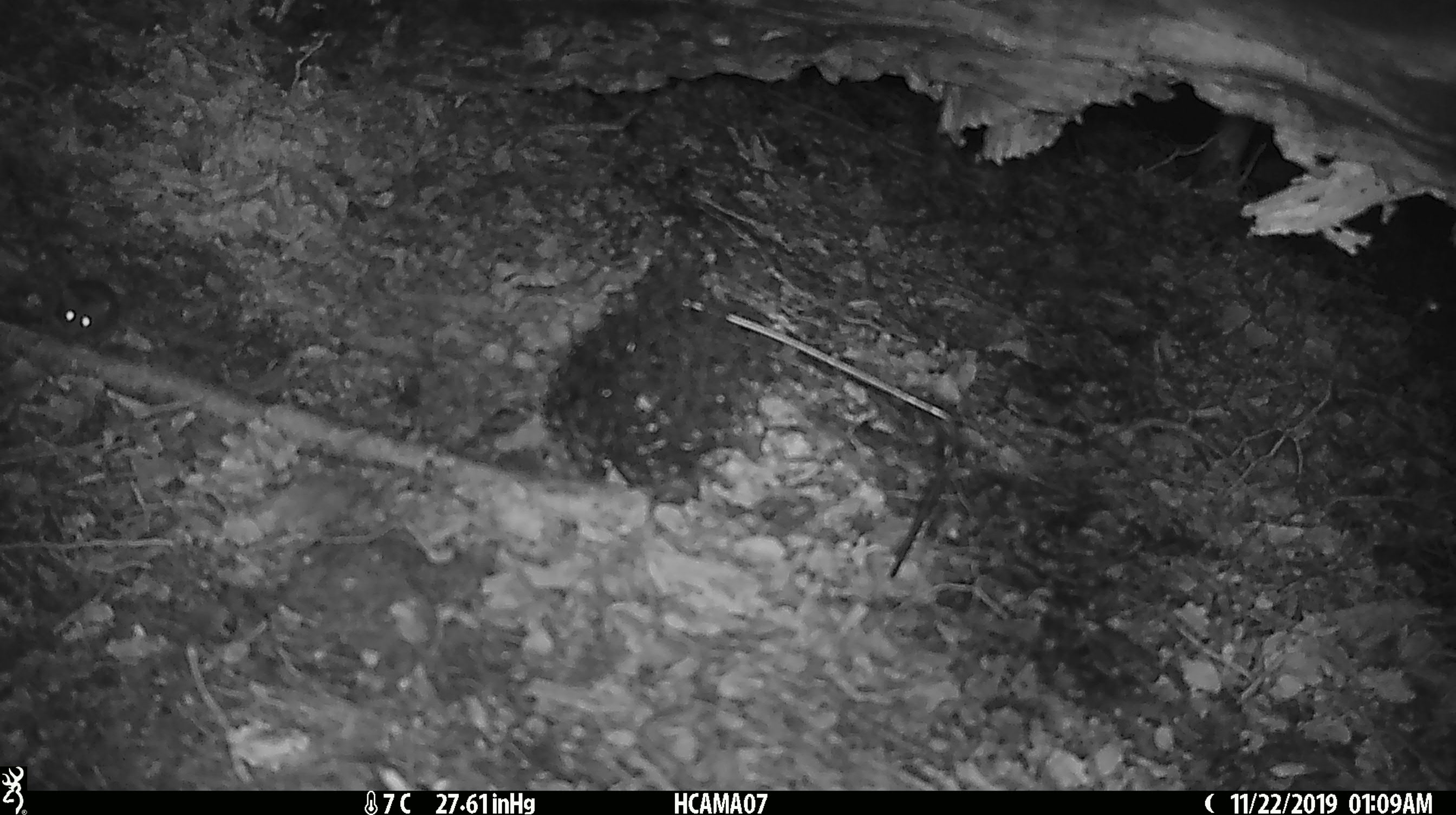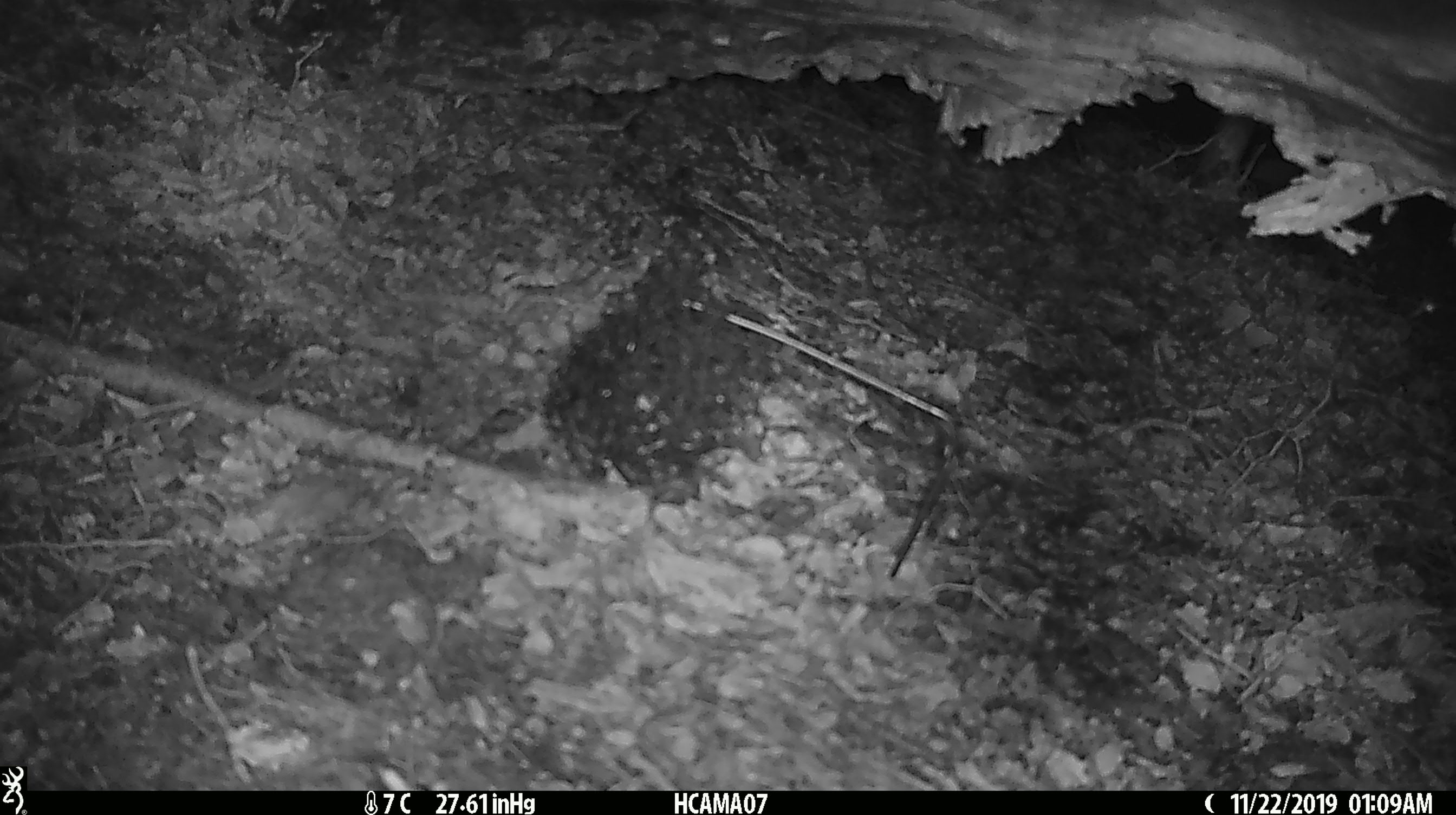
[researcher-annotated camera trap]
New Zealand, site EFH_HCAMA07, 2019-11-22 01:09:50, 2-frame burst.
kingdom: Animalia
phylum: Chordata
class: Mammalia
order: Rodentia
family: Muridae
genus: Mus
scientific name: Mus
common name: mouse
Mouse (Mus).